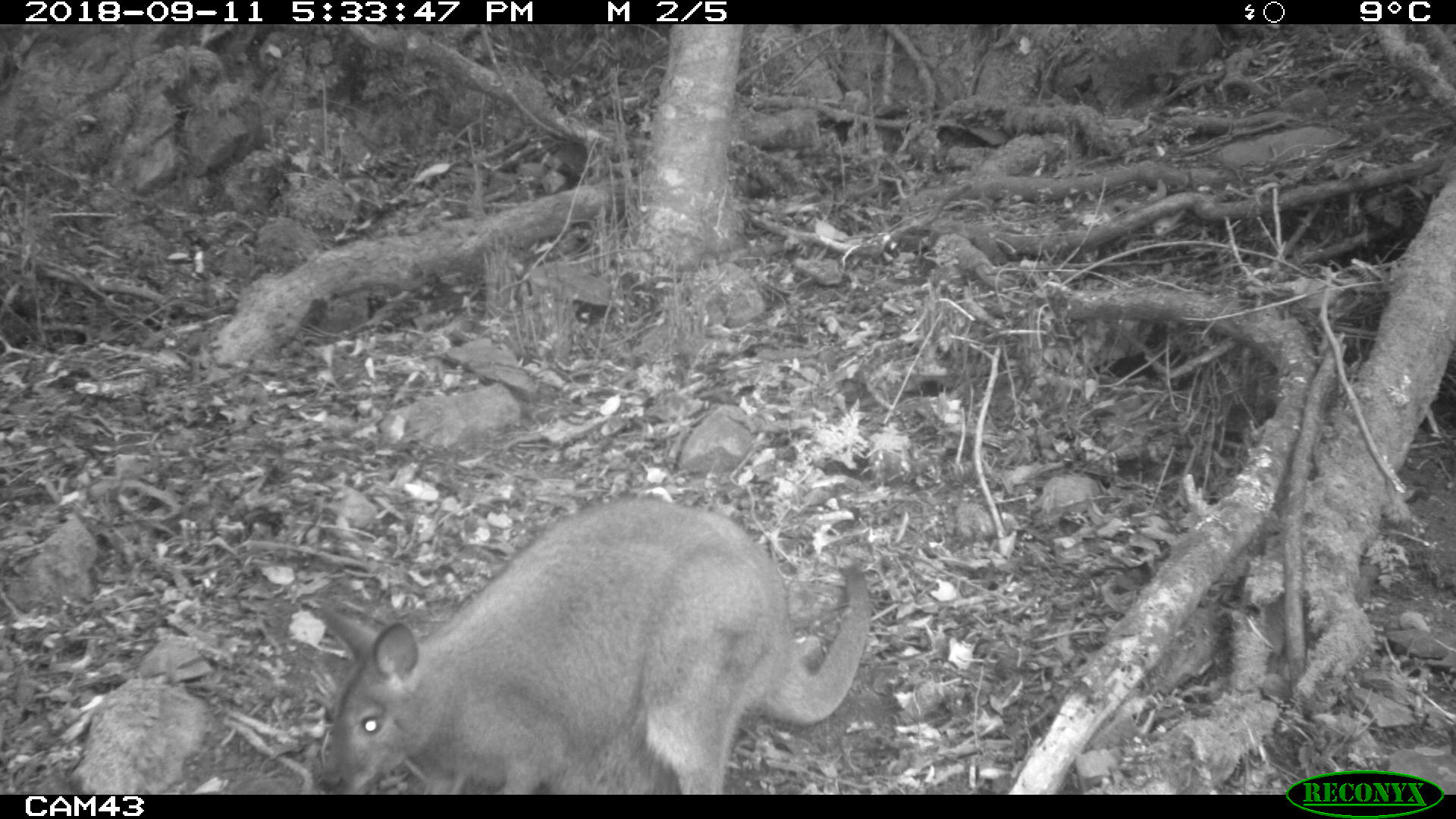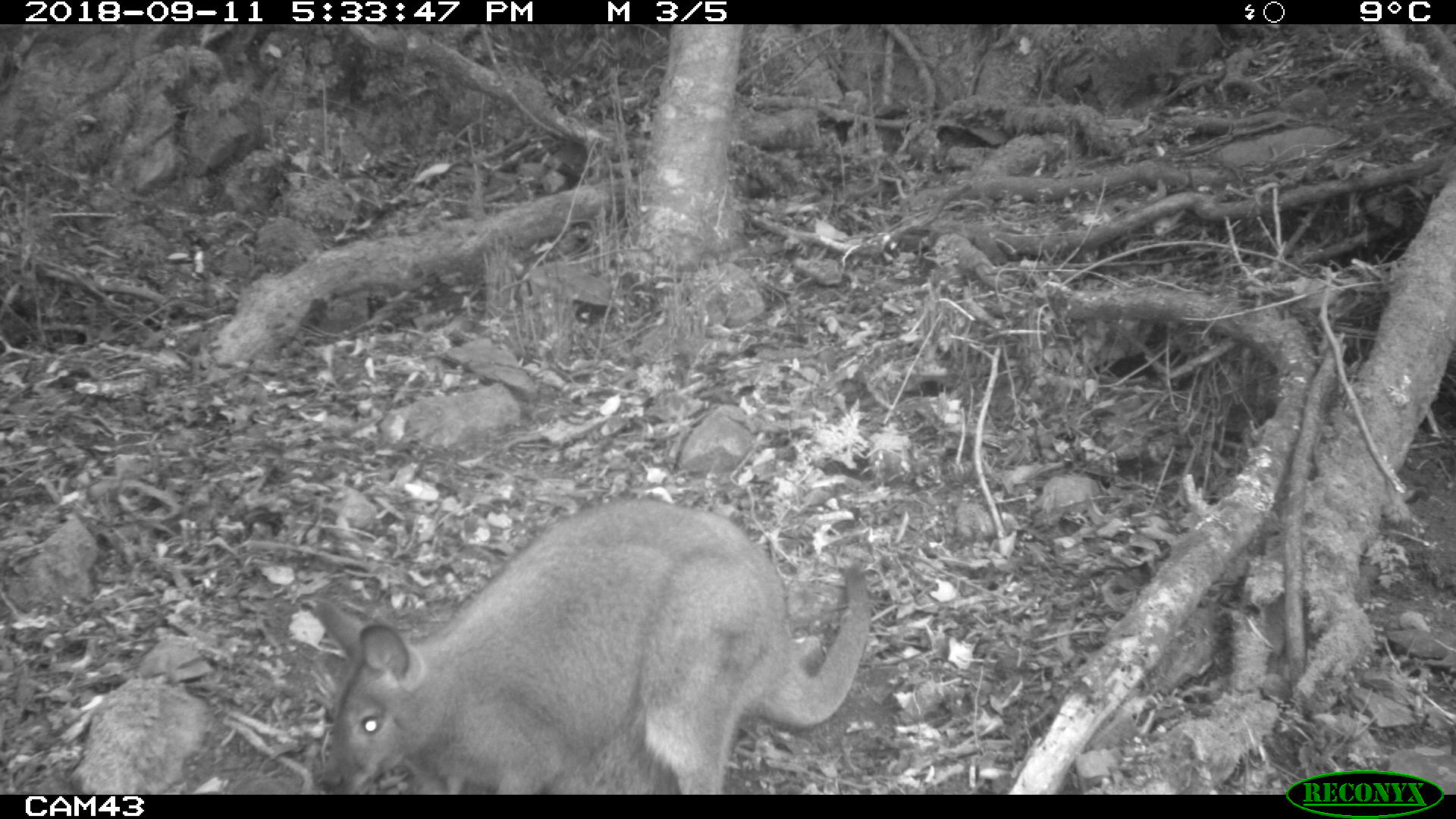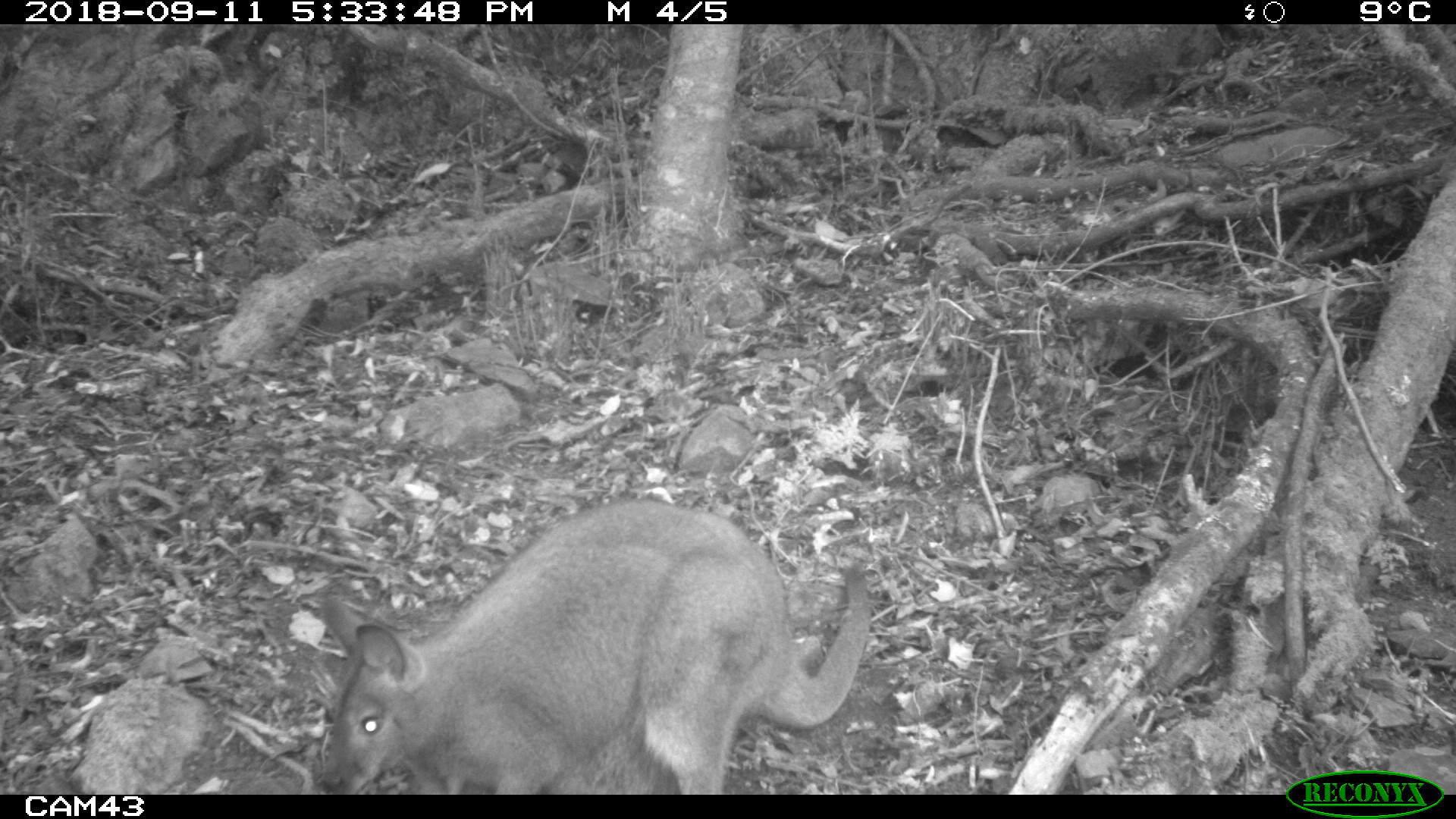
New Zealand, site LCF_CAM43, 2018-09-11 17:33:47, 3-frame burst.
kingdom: Animalia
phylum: Chordata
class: Mammalia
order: Diprotodontia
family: Macropodidae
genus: Notamacropus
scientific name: Notamacropus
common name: wallaby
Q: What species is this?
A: Wallaby (Notamacropus).